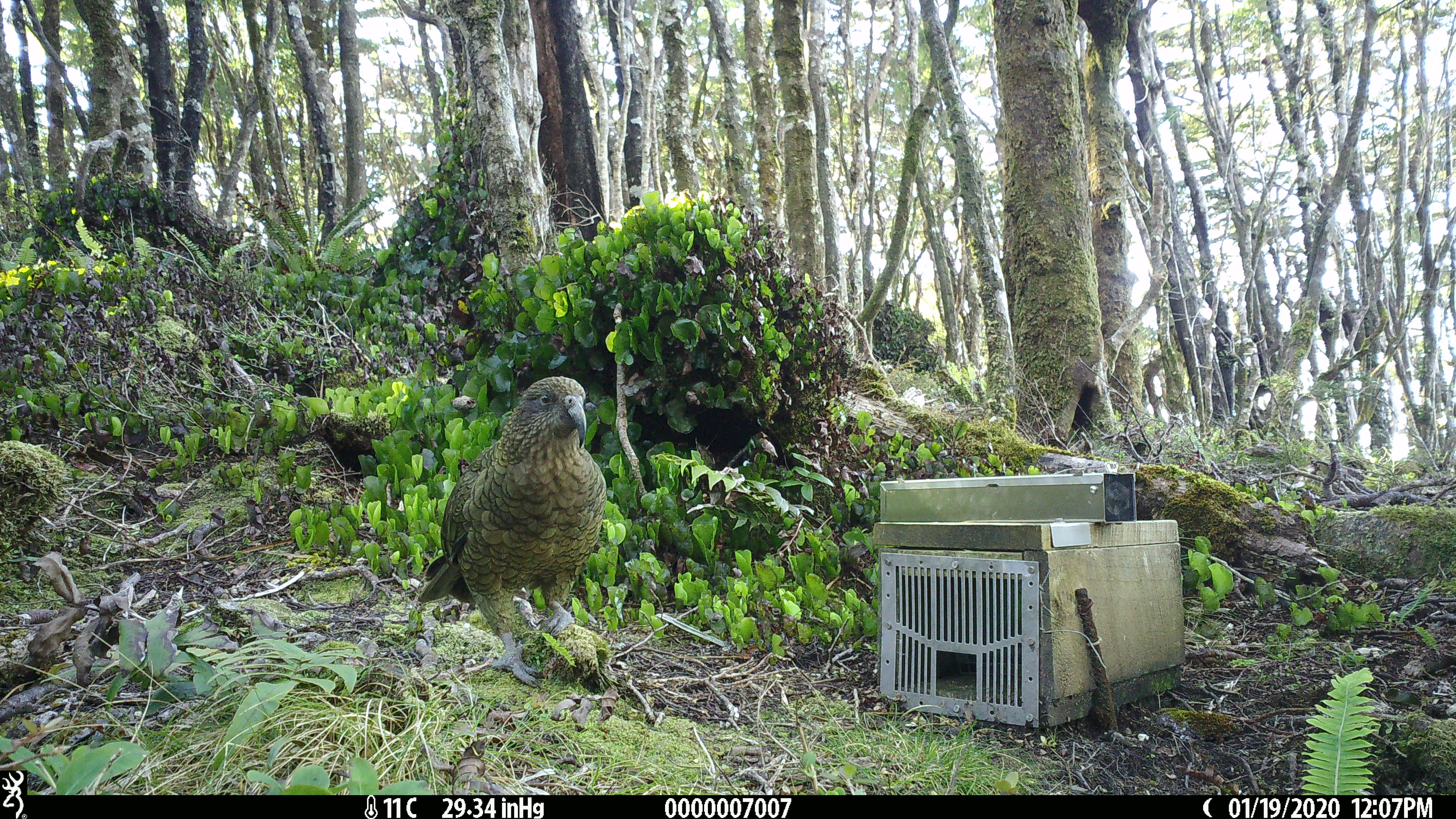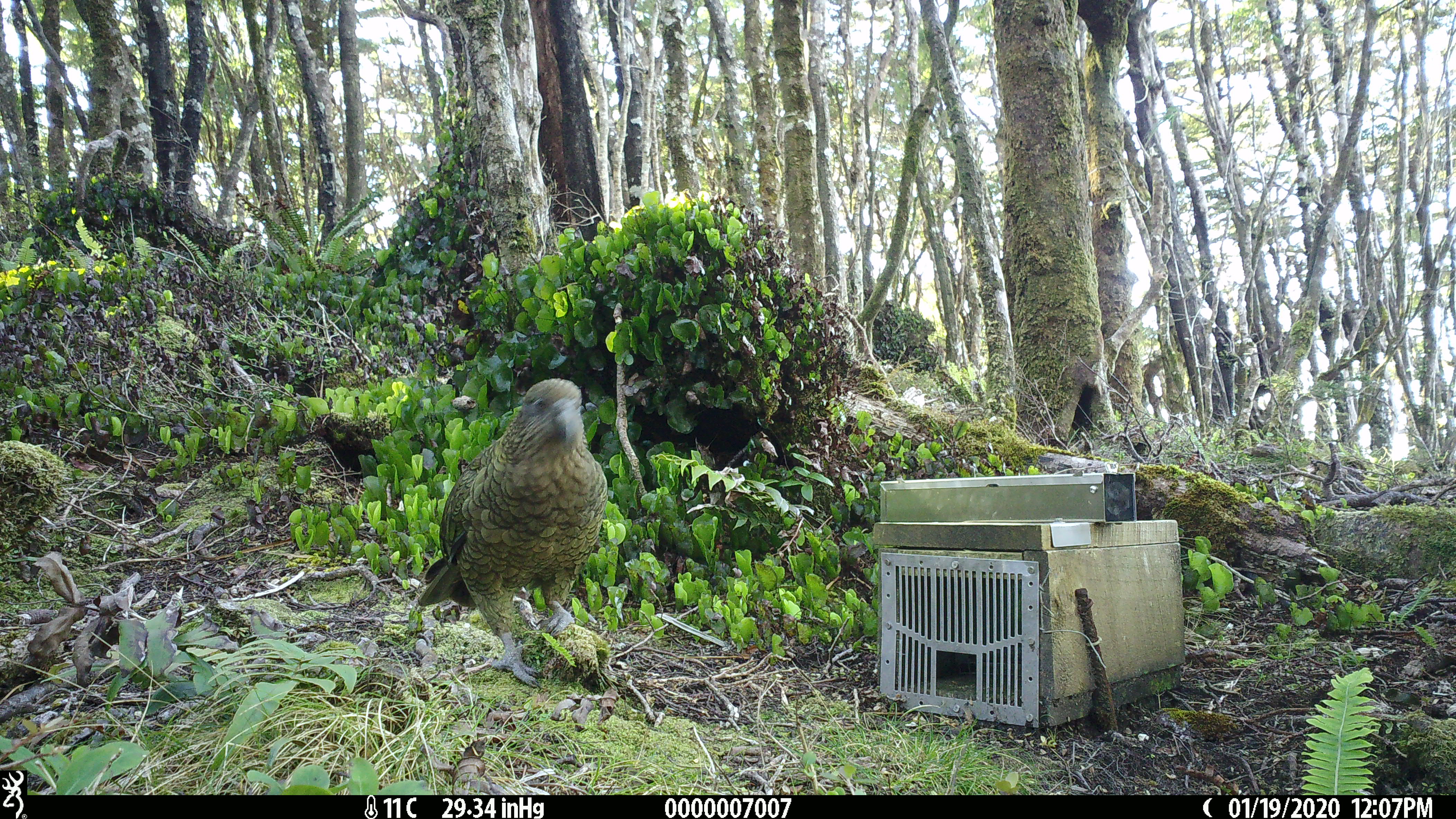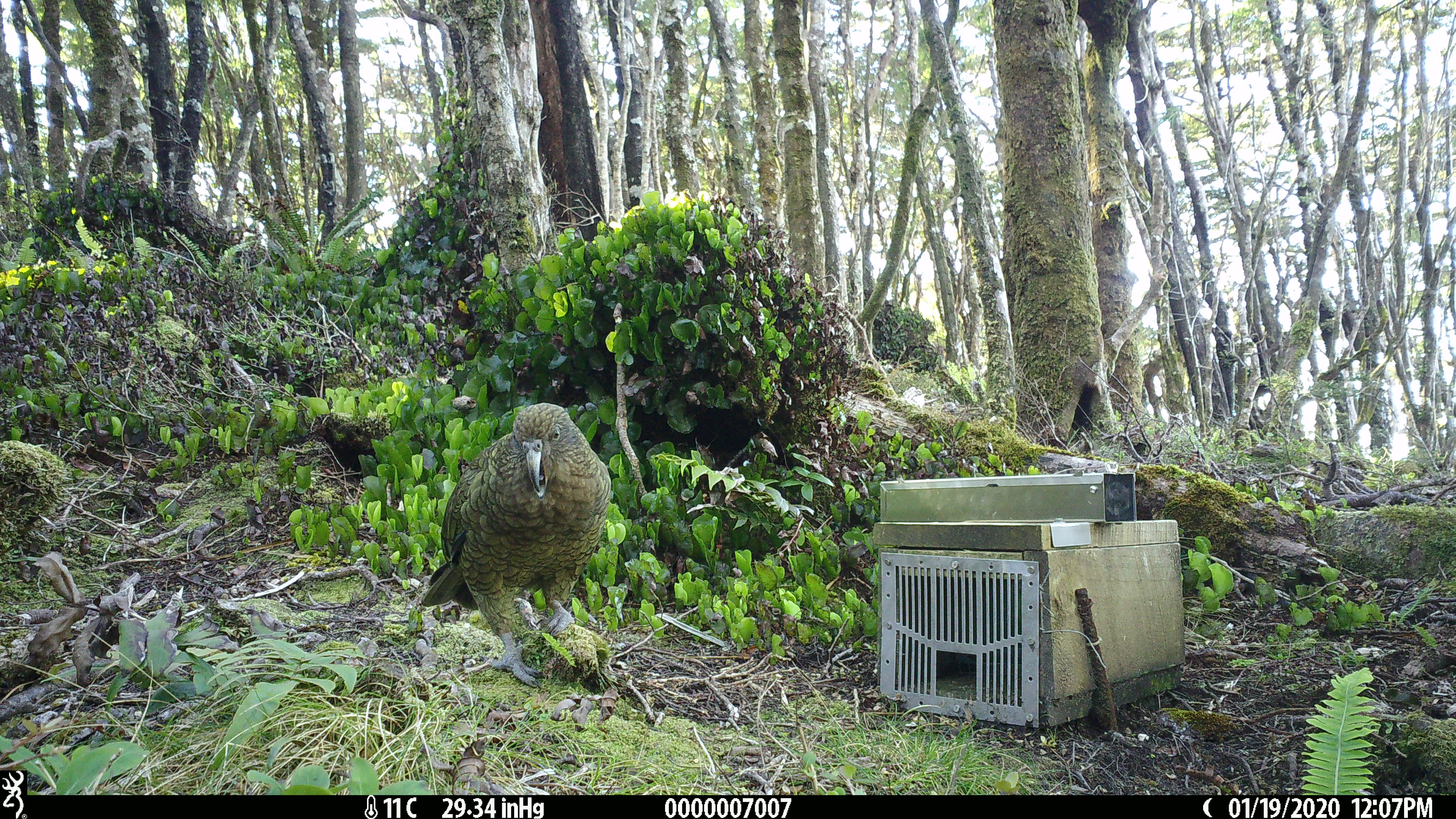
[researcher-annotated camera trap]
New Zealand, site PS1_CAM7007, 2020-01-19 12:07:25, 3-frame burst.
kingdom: Animalia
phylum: Chordata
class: Aves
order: Psittaciformes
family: Strigopidae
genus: Nestor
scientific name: Nestor notabilis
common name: kea